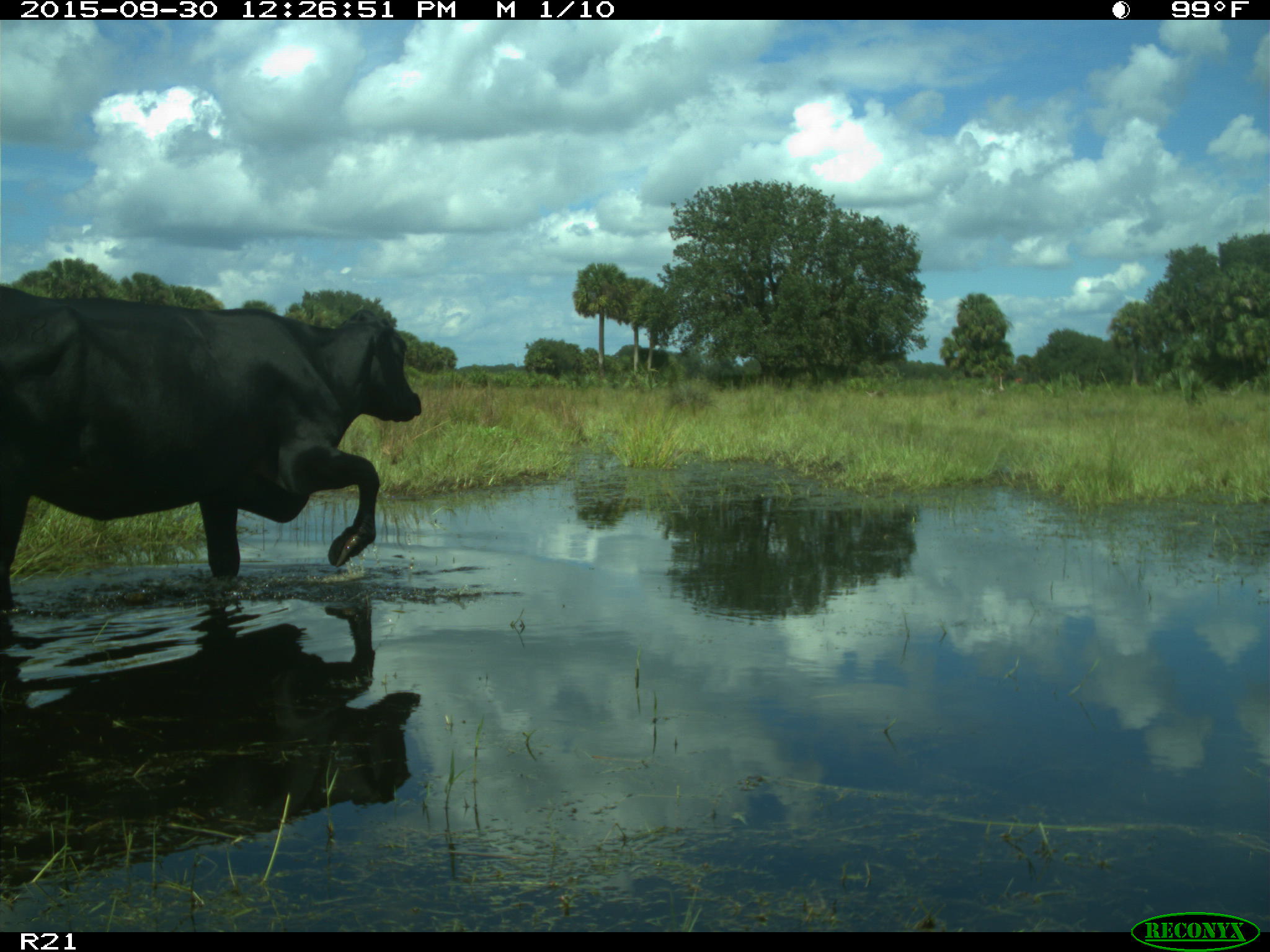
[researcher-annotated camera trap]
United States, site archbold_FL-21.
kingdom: Animalia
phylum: Chordata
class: Mammalia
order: Artiodactyla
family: Bovidae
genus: Bos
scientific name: Bos taurus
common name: domestic cow